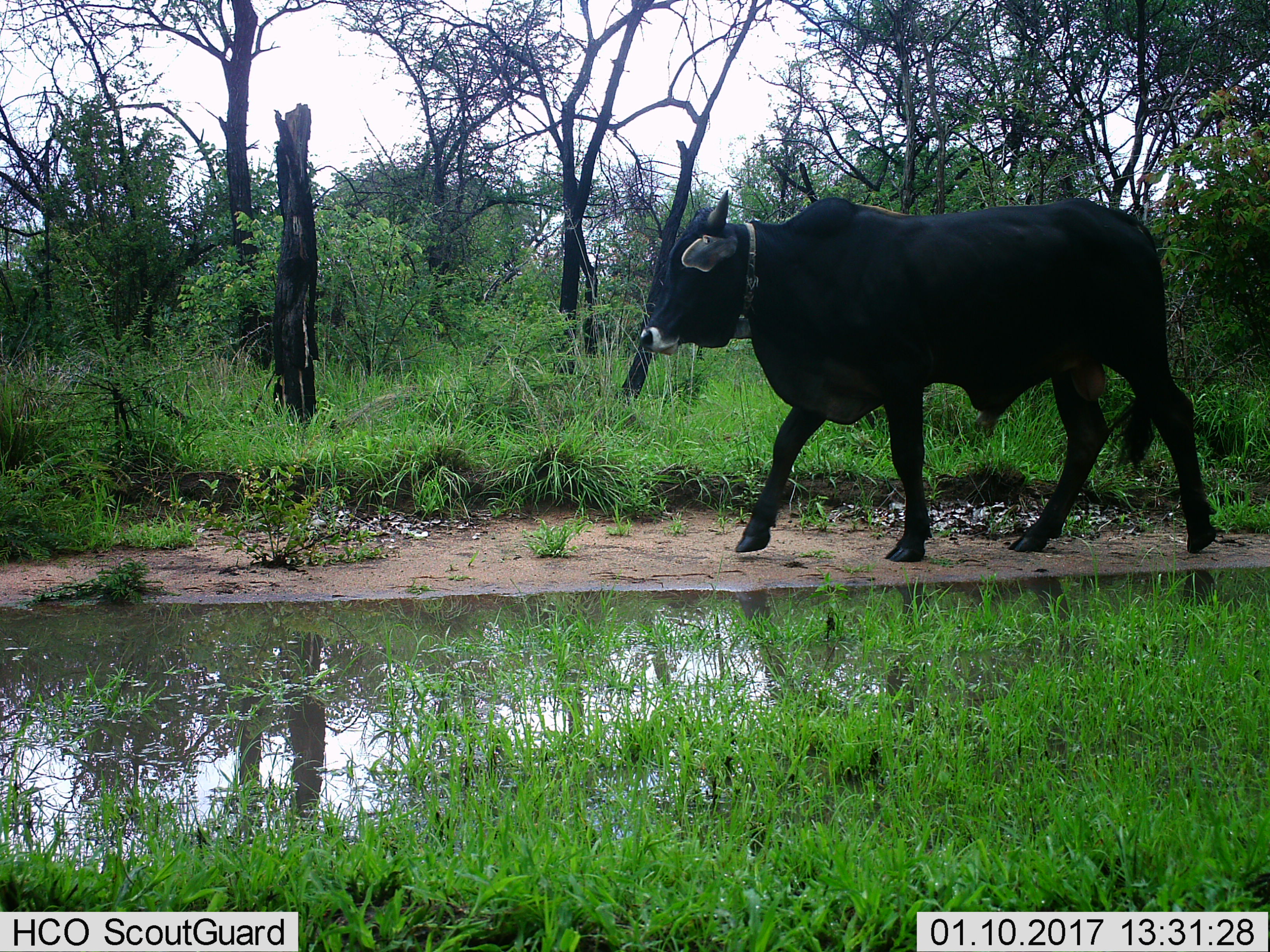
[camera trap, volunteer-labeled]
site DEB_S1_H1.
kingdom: Animalia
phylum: Chordata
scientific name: Vertebrata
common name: domestic animal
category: domesticanimal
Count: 1.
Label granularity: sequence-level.